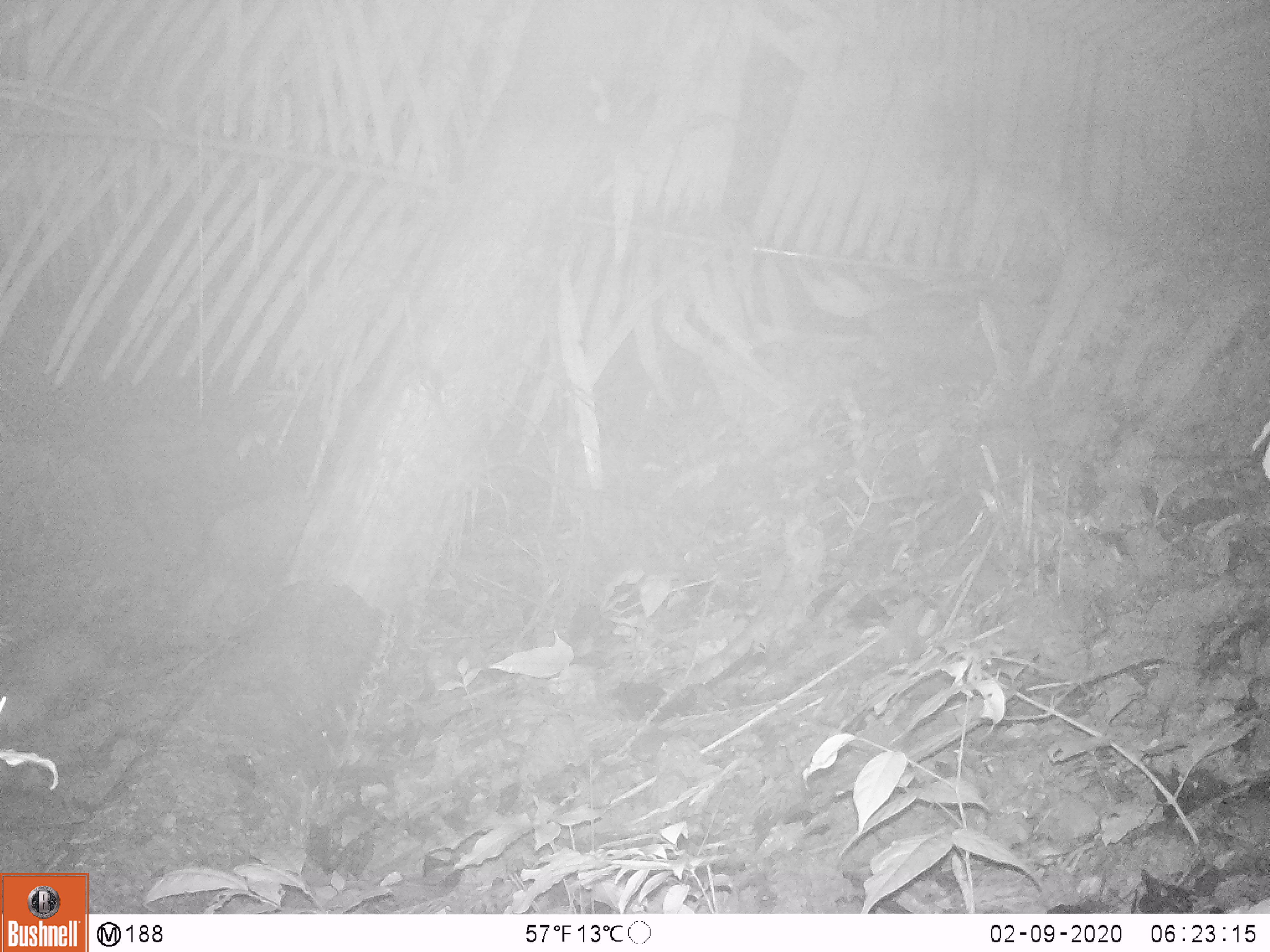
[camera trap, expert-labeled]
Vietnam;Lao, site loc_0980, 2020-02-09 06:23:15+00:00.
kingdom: Animalia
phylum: Chordata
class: Mammalia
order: Rodentia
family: Hystricidae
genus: Atherurus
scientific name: Atherurus macrourus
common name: asiatic brush-tailed porcupine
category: asiatic brush tailed porcupine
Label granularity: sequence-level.